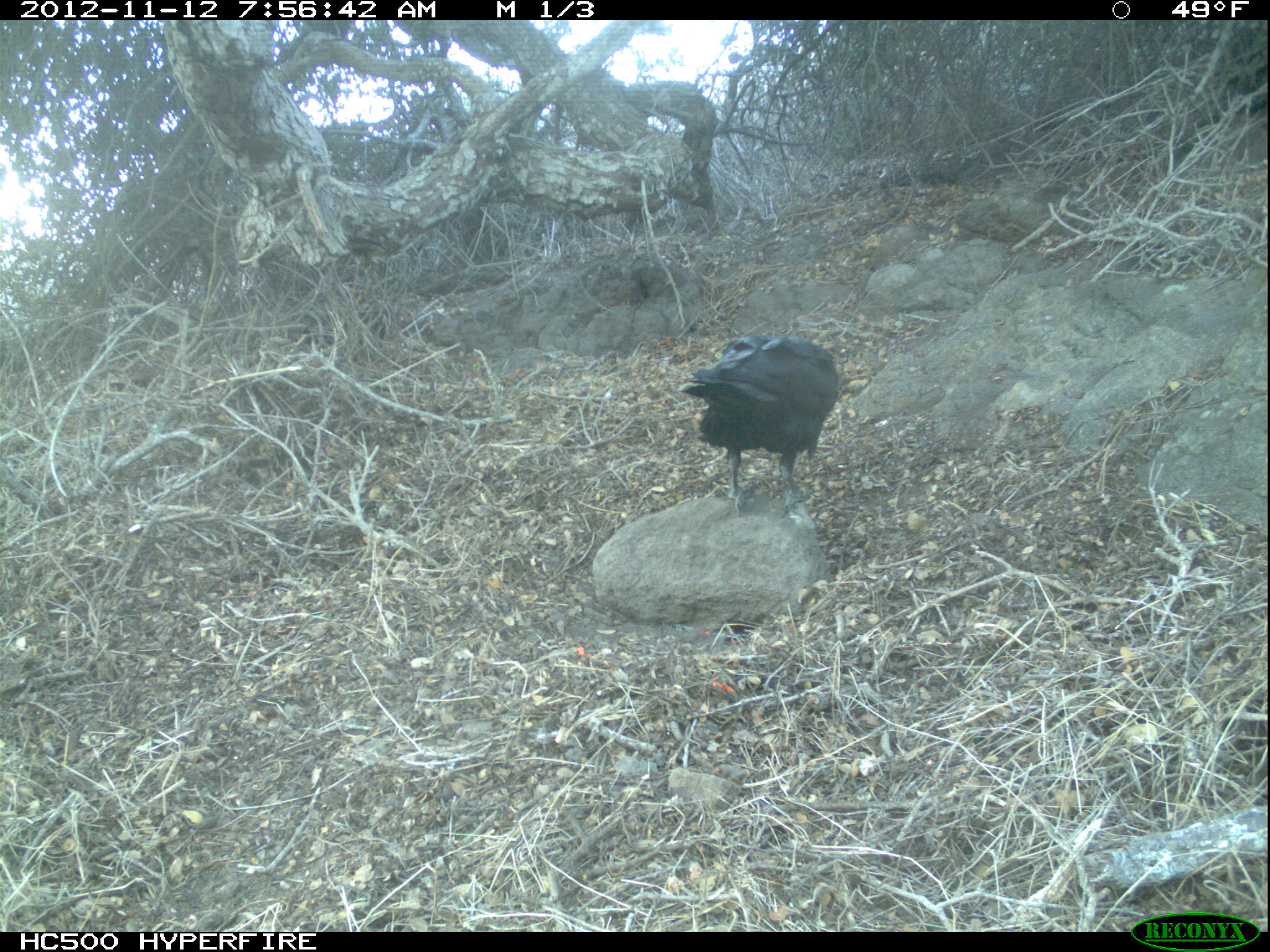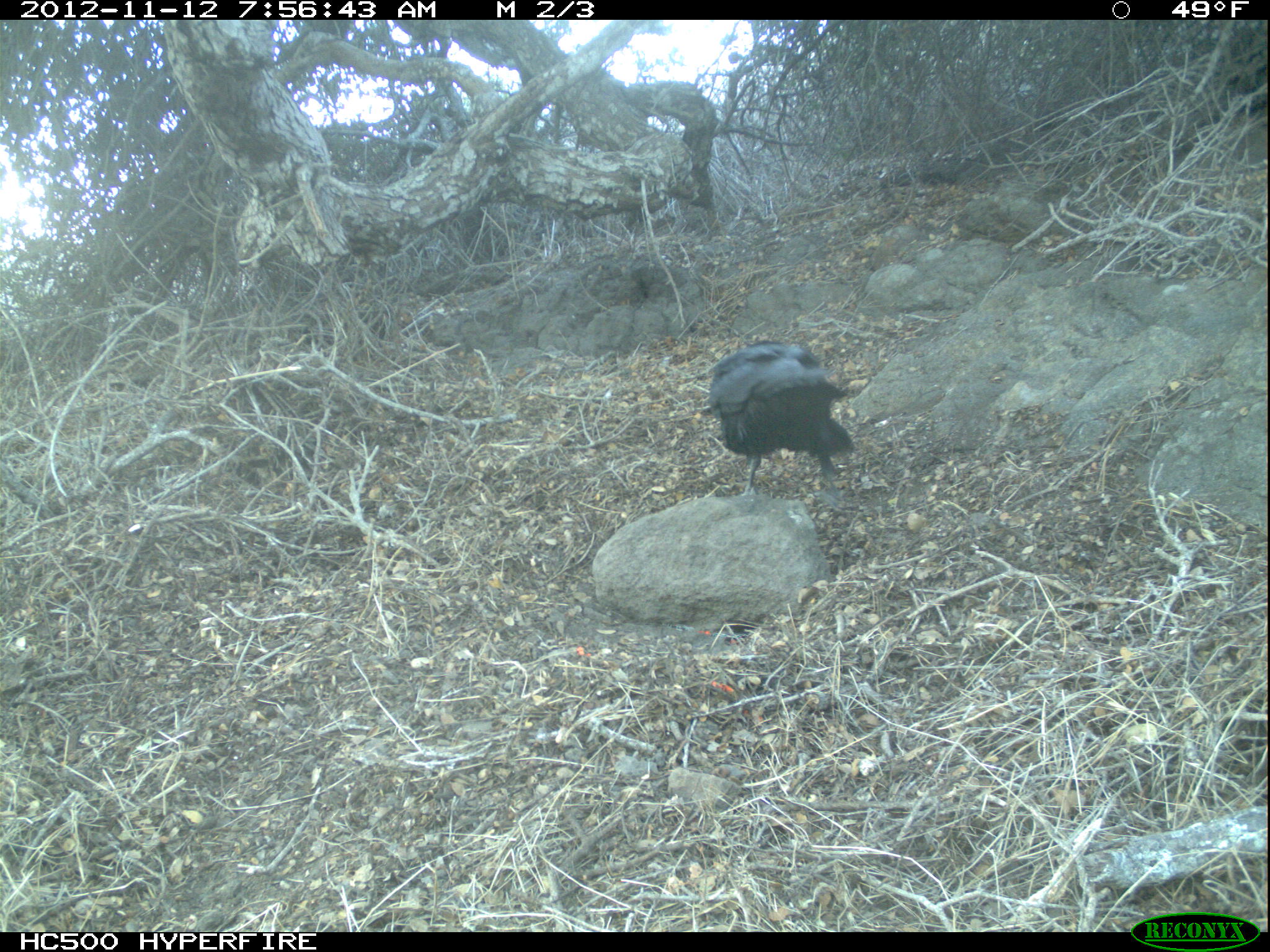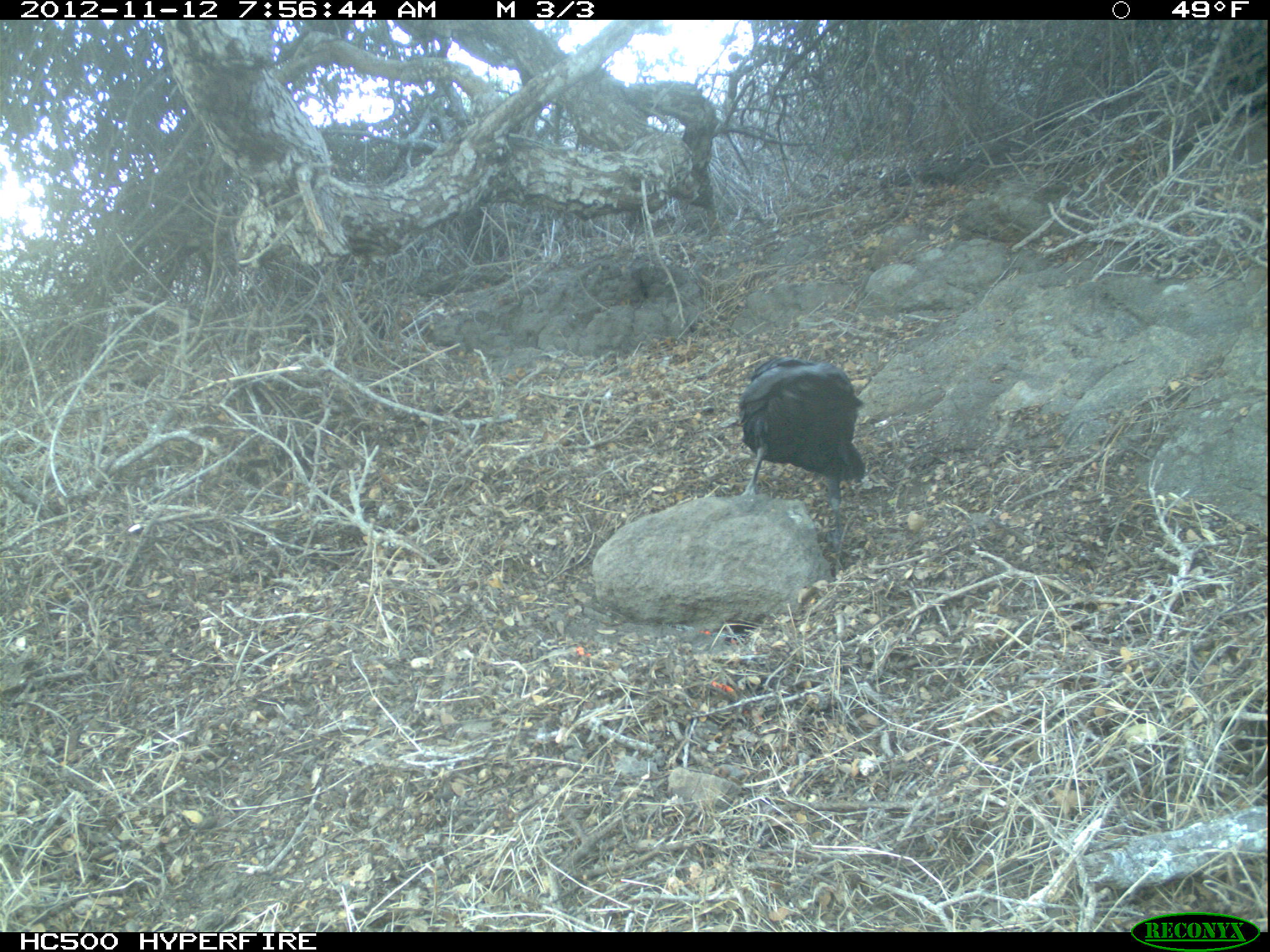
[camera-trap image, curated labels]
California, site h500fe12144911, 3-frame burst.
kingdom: Animalia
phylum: Chordata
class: Aves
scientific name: Aves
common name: bird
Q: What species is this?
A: Bird (Aves).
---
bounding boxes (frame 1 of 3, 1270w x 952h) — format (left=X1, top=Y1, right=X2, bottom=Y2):
bird: (left=679, top=335, right=838, bottom=518)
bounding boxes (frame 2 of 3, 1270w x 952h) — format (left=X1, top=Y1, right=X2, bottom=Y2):
bird: (left=709, top=341, right=854, bottom=495)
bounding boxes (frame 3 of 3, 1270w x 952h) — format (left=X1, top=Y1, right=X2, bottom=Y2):
bird: (left=739, top=355, right=871, bottom=567)